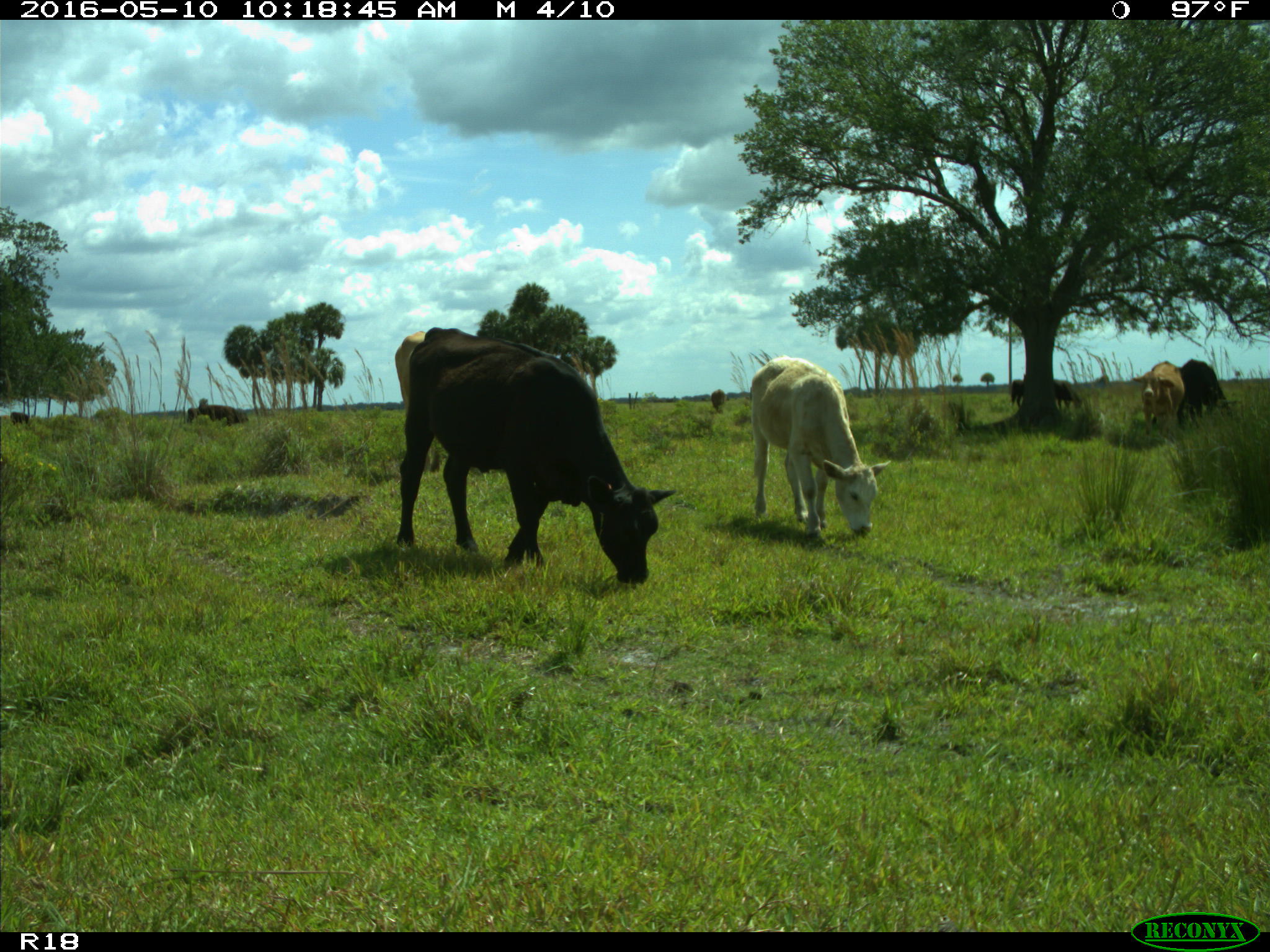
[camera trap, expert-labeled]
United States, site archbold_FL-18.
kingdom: Animalia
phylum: Chordata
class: Mammalia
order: Artiodactyla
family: Bovidae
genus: Bos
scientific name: Bos taurus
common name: domestic cow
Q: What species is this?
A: Bos taurus (domestic cow).